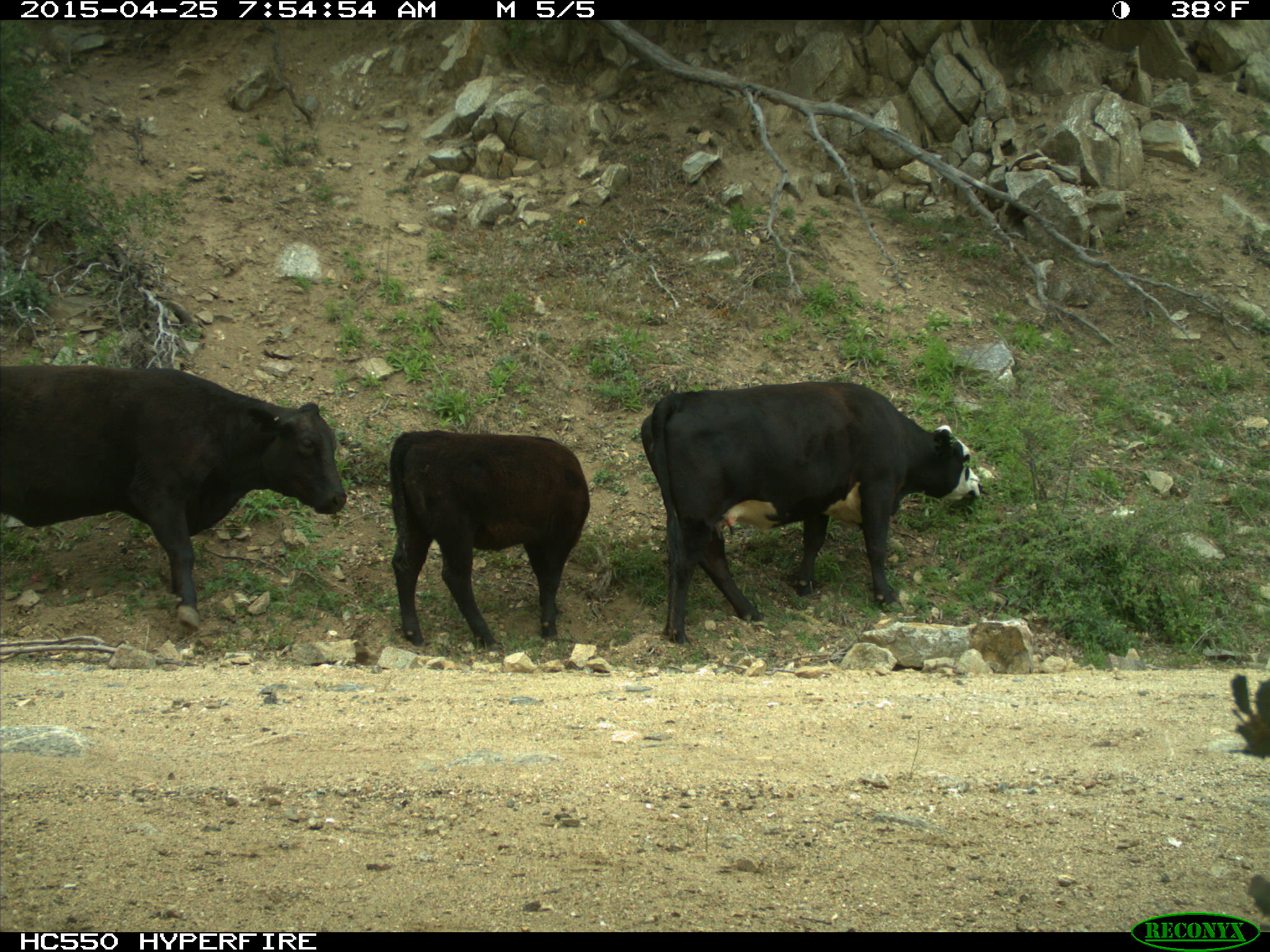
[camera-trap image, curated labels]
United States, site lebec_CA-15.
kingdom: Animalia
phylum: Chordata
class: Mammalia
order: Artiodactyla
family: Bovidae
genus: Bos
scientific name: Bos taurus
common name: domestic cow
Bos taurus (domestic cow).